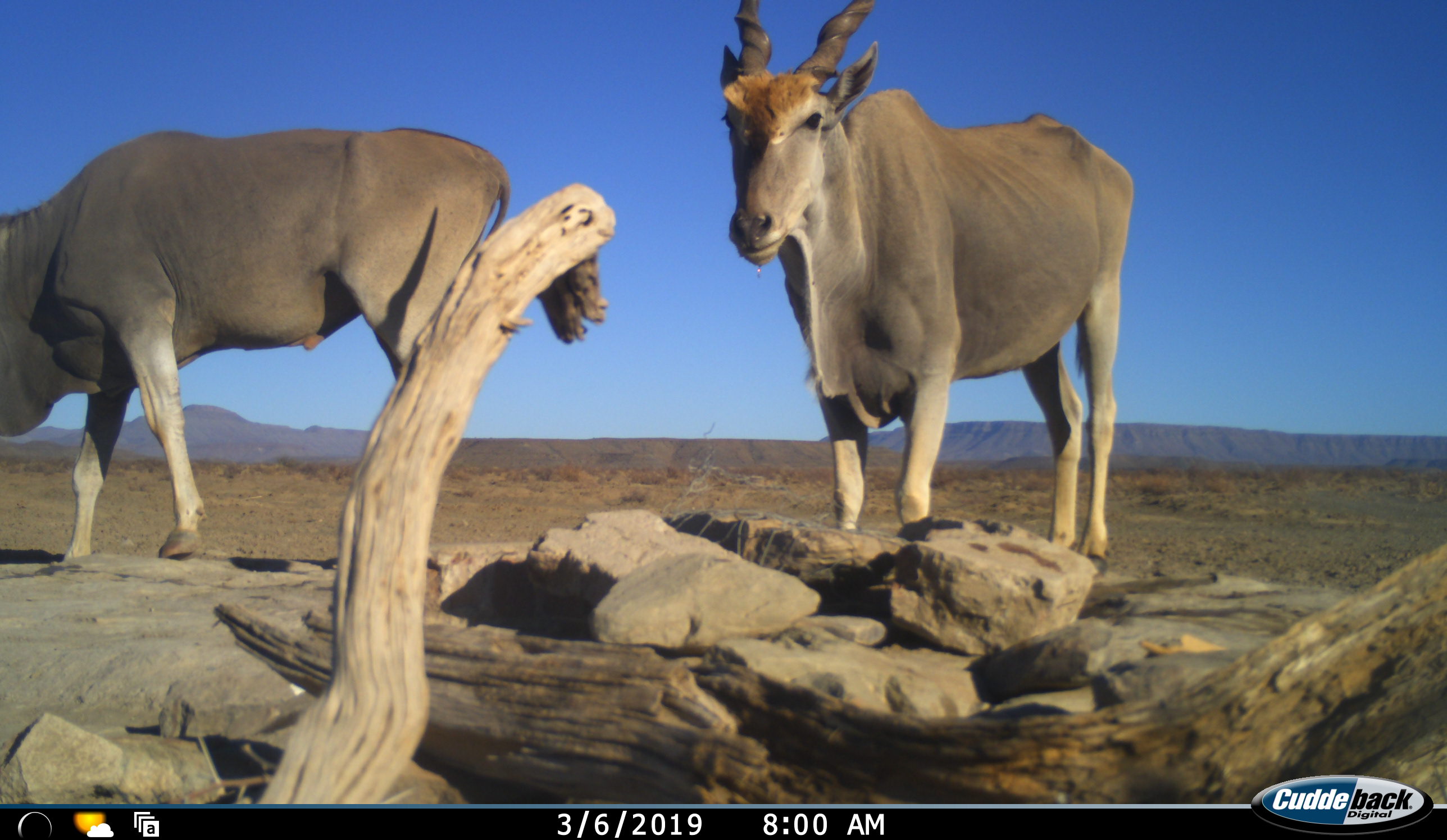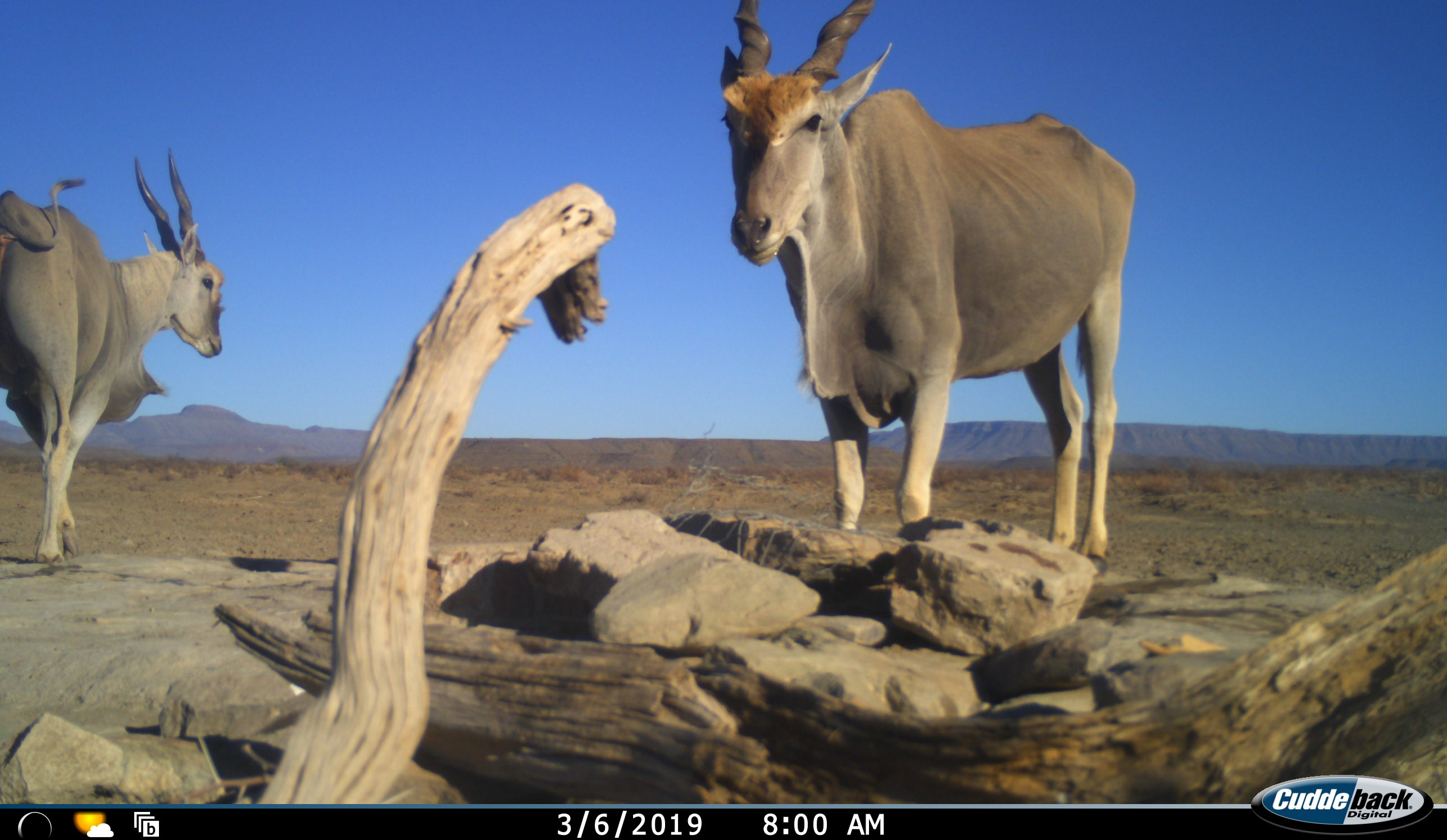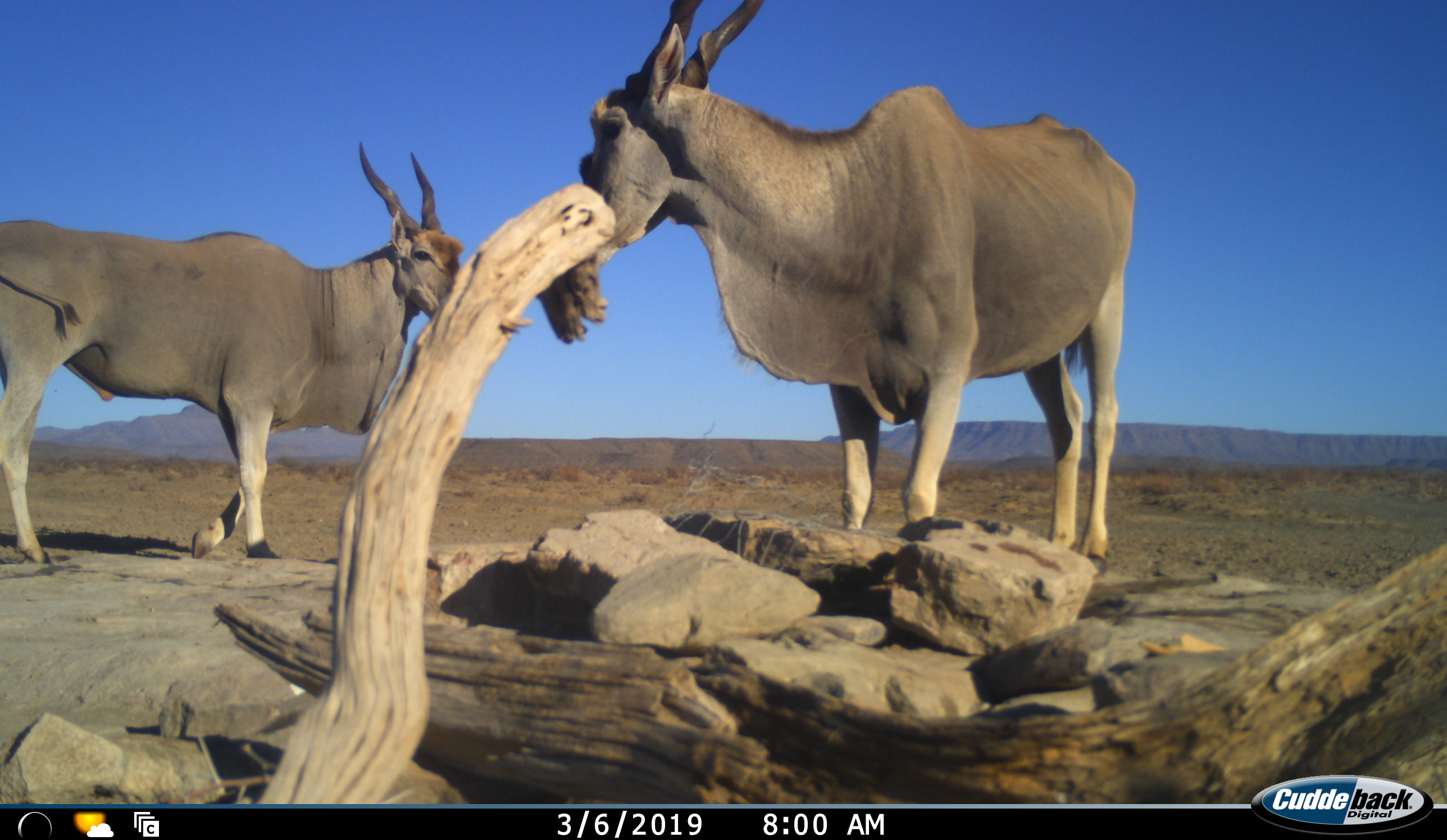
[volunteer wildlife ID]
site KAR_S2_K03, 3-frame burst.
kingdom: Animalia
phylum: Chordata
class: Mammalia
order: Artiodactyla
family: Bovidae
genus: Tragelaphus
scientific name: Tragelaphus oryx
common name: eland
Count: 2.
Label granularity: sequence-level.